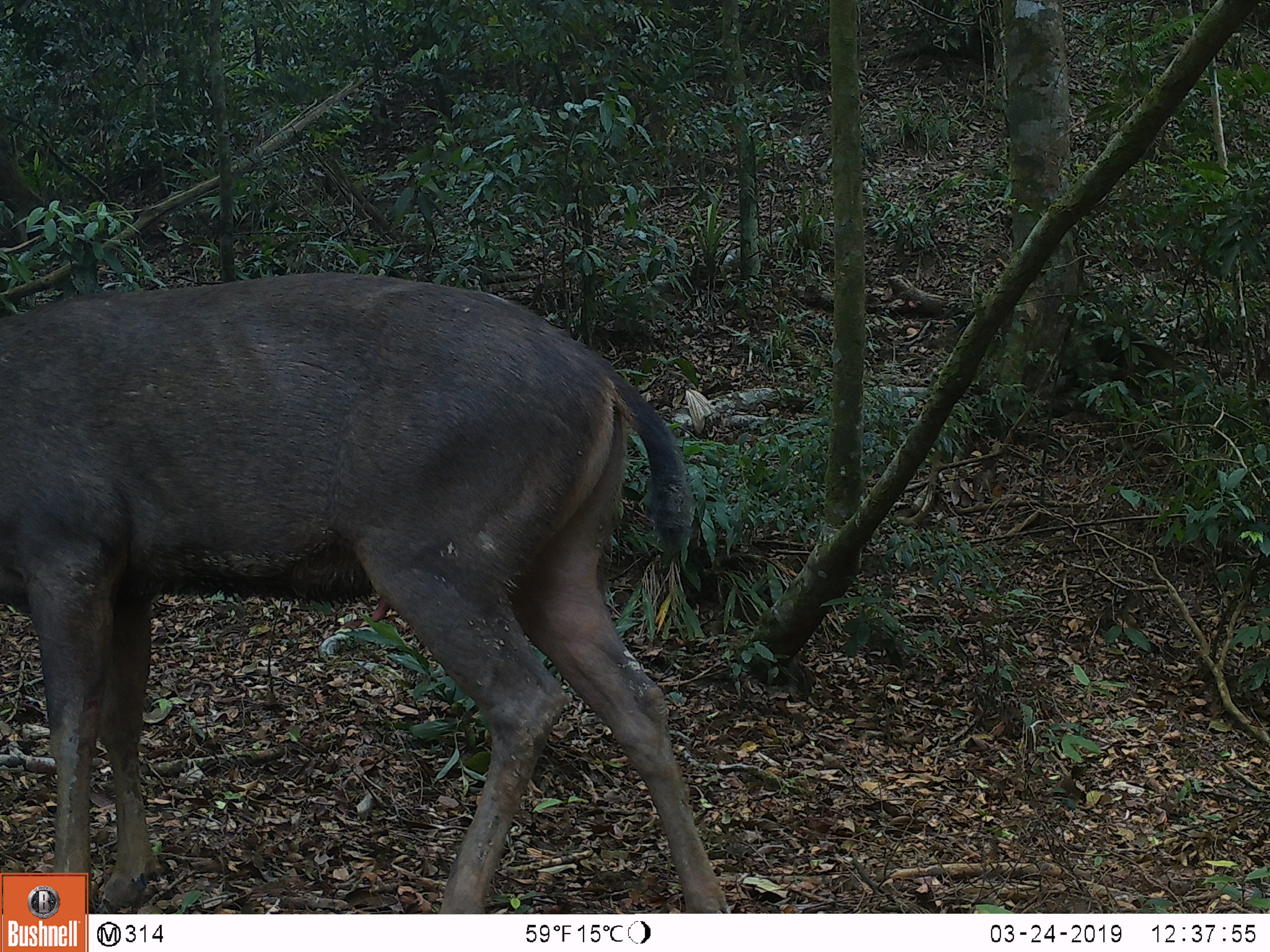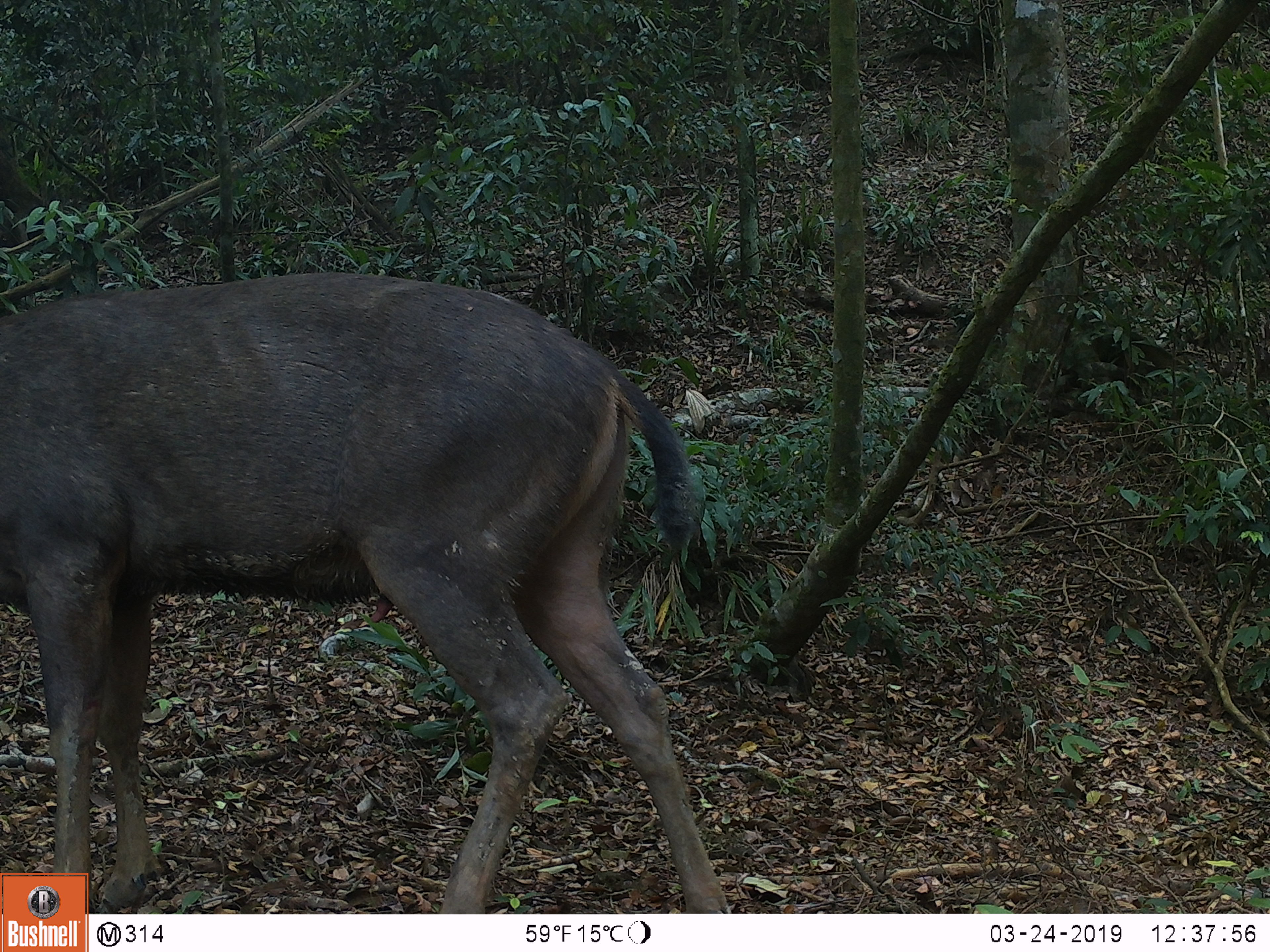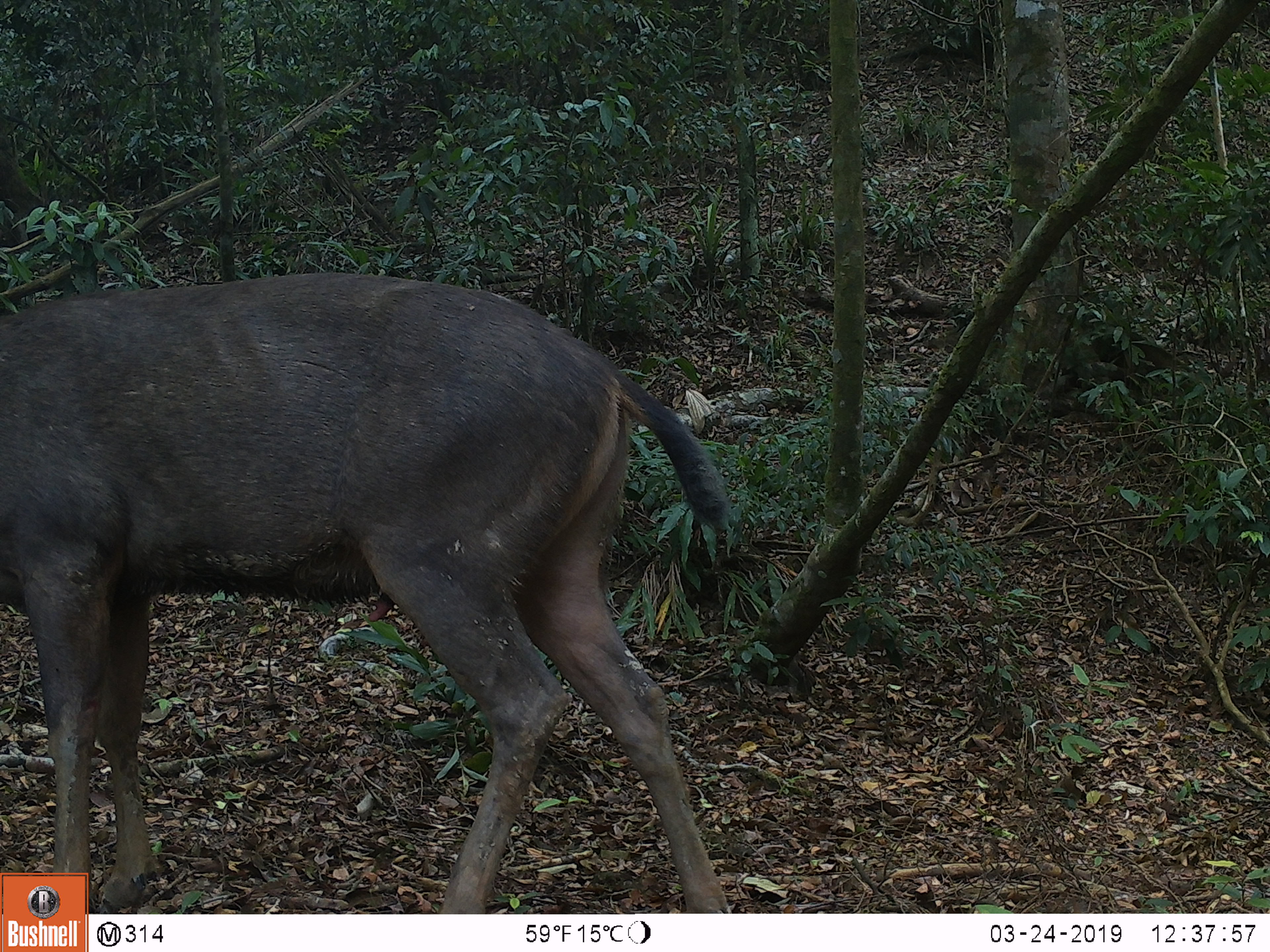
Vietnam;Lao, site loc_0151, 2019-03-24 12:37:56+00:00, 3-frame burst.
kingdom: Animalia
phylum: Chordata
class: Mammalia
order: Artiodactyla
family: Cervidae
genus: Rusa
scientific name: Rusa unicolor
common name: sambar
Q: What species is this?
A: Sambar (Rusa unicolor).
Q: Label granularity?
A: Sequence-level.